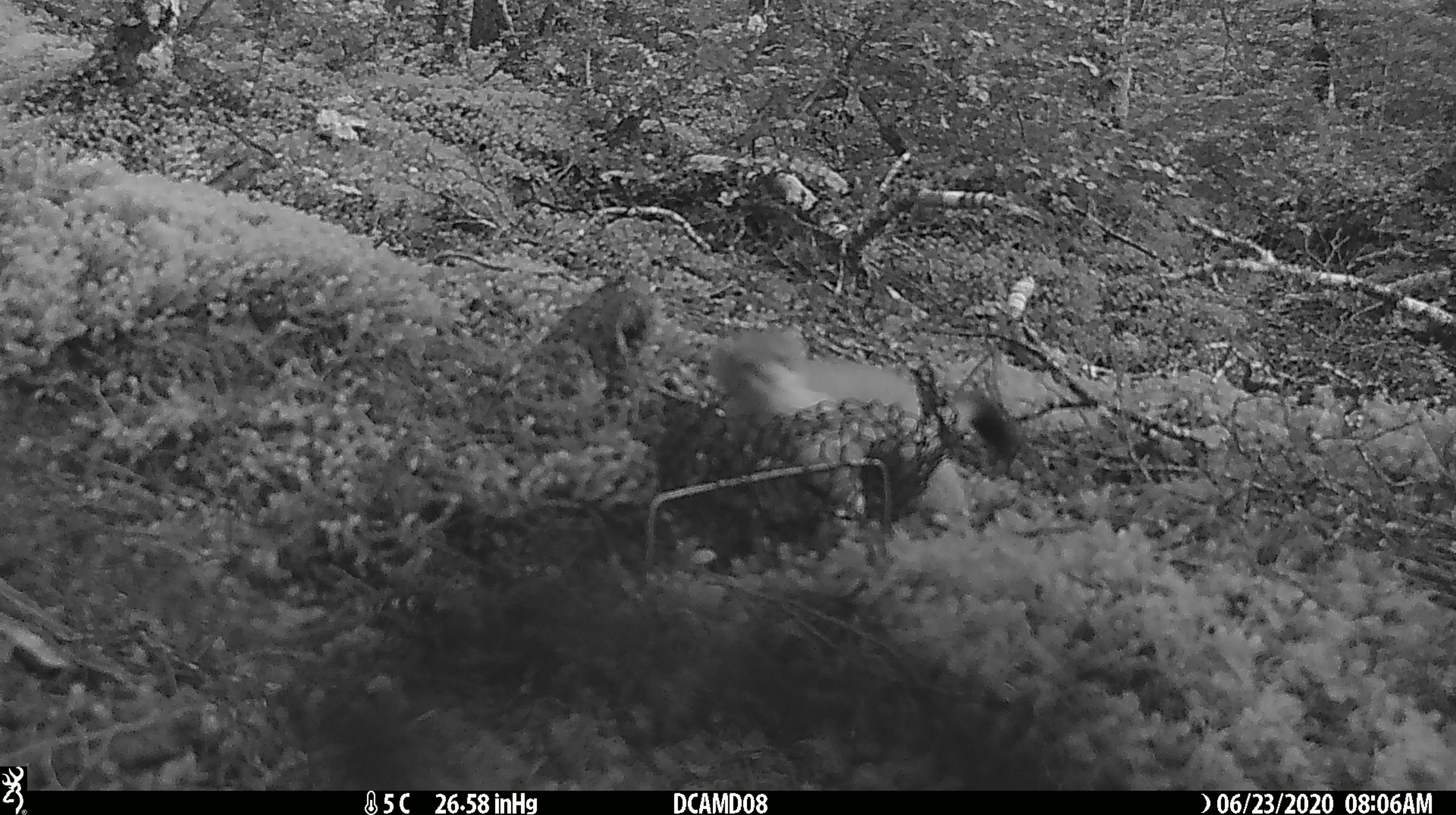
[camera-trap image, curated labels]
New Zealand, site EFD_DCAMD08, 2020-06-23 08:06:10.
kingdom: Animalia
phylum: Chordata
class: Mammalia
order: Carnivora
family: Mustelidae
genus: Mustela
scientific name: Mustela erminea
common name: stoat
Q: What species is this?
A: Stoat (Mustela erminea).